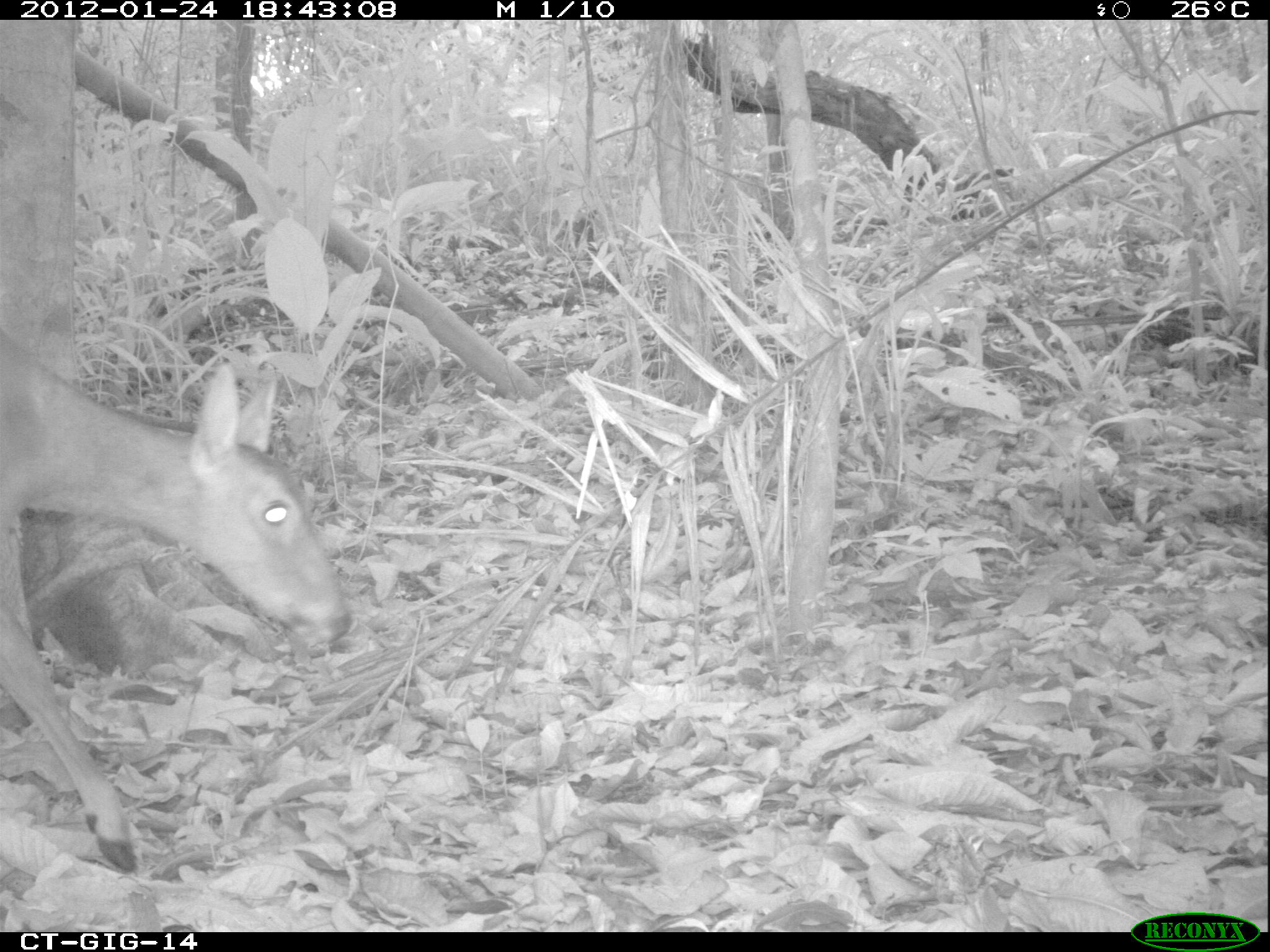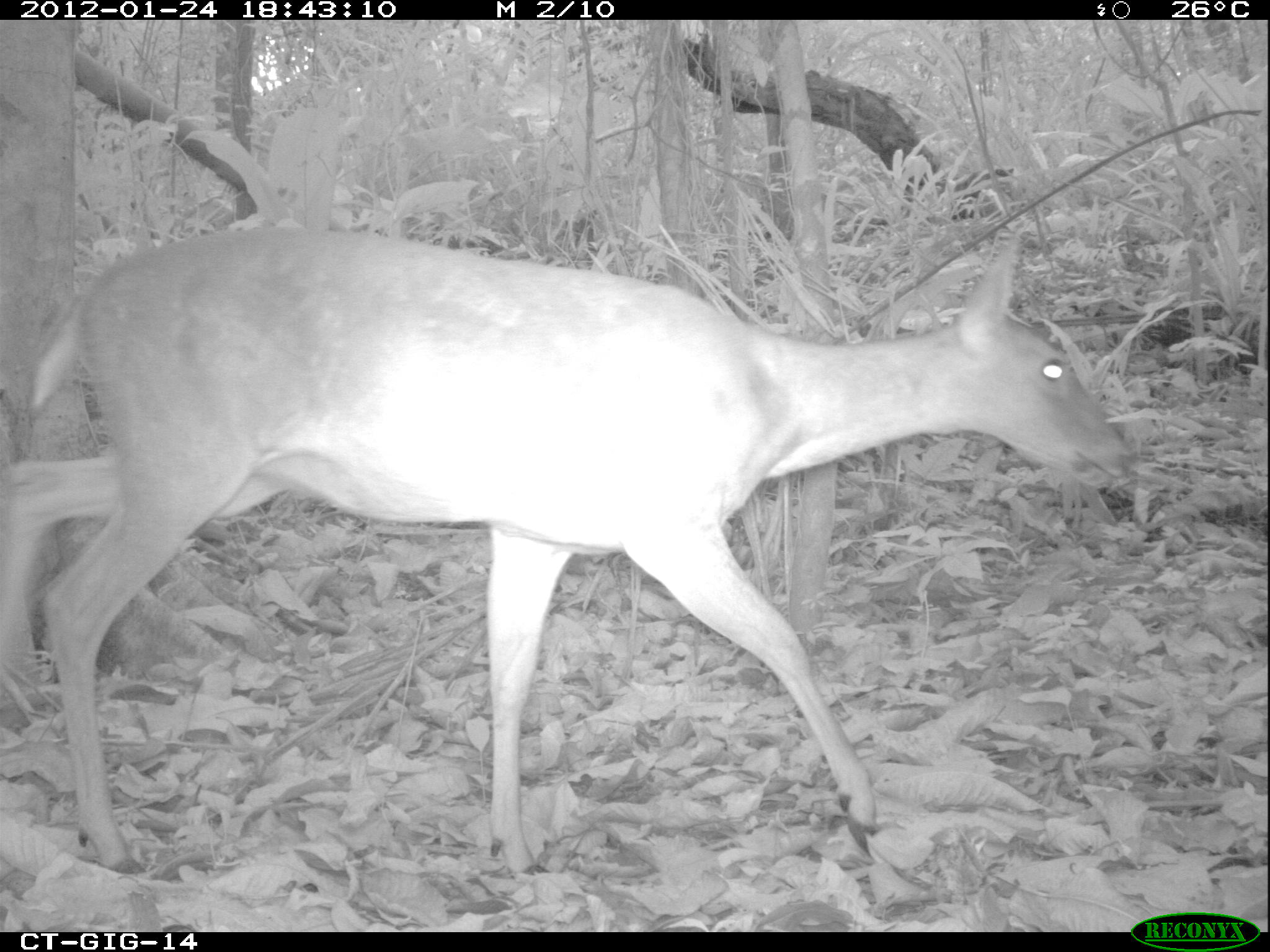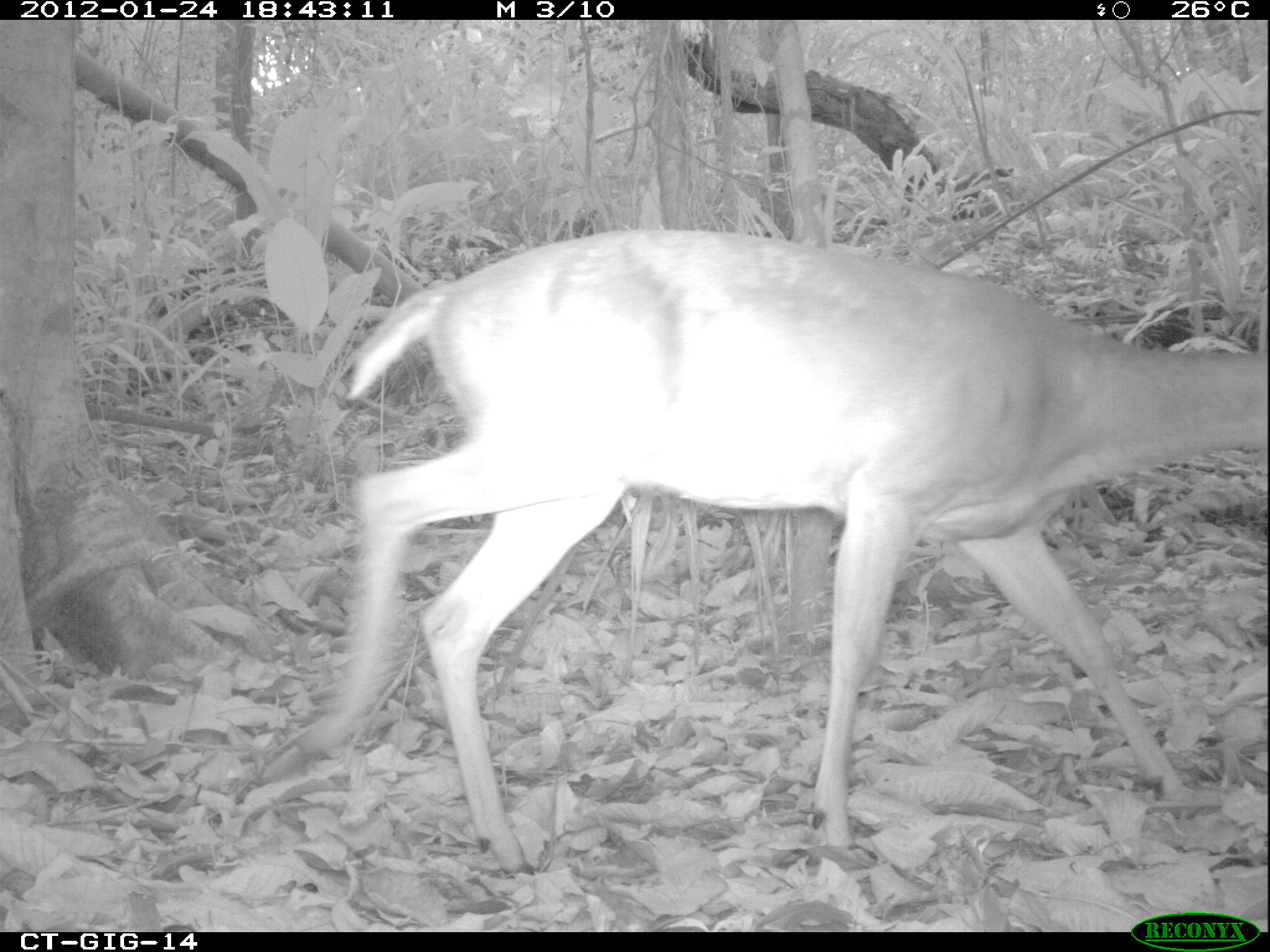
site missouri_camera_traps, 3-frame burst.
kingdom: Animalia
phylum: Chordata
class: Mammalia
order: Artiodactyla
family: Cervidae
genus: Odocoileus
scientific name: Odocoileus virginianus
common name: white-tailed deer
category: white tailed deer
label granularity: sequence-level